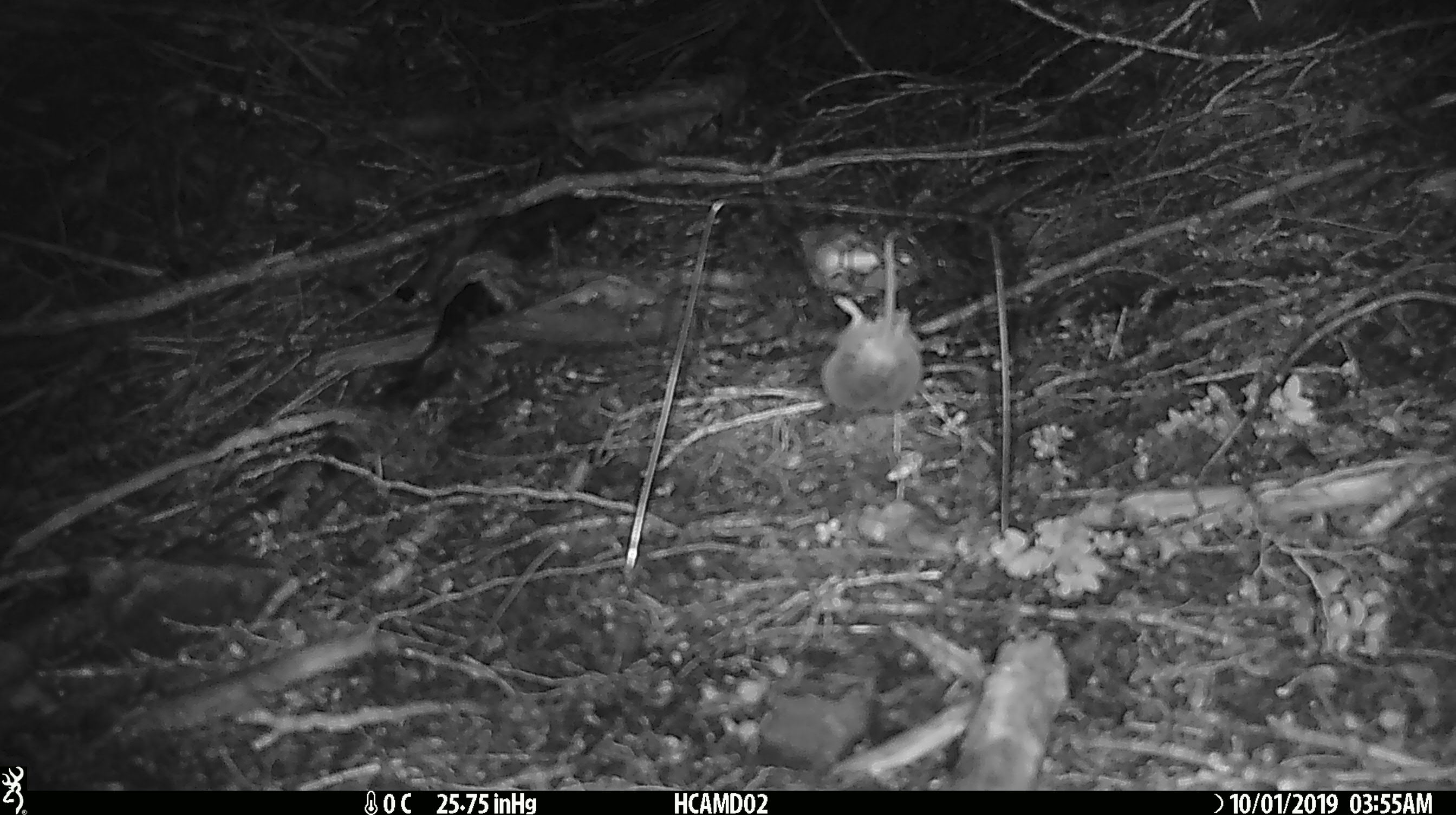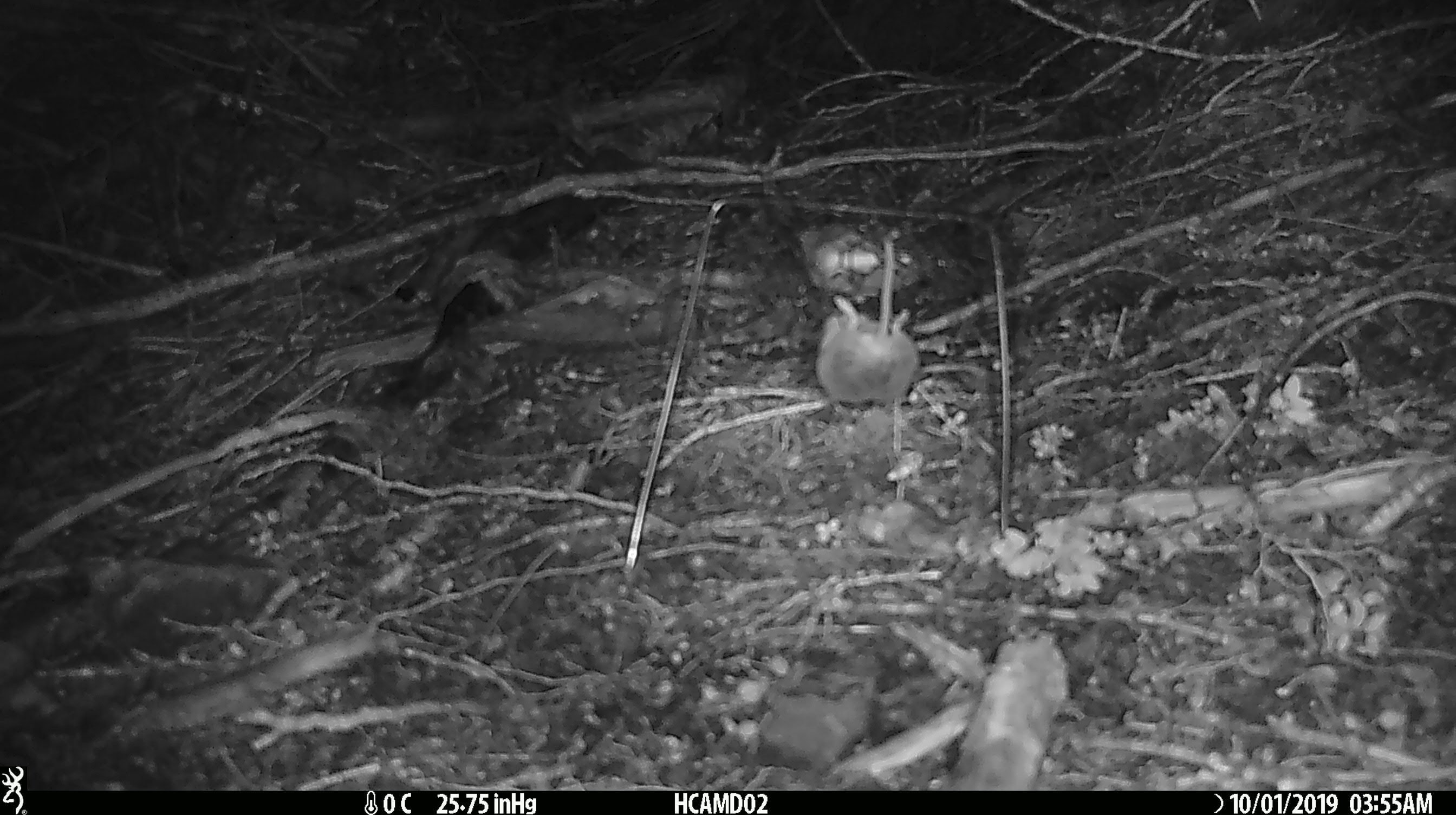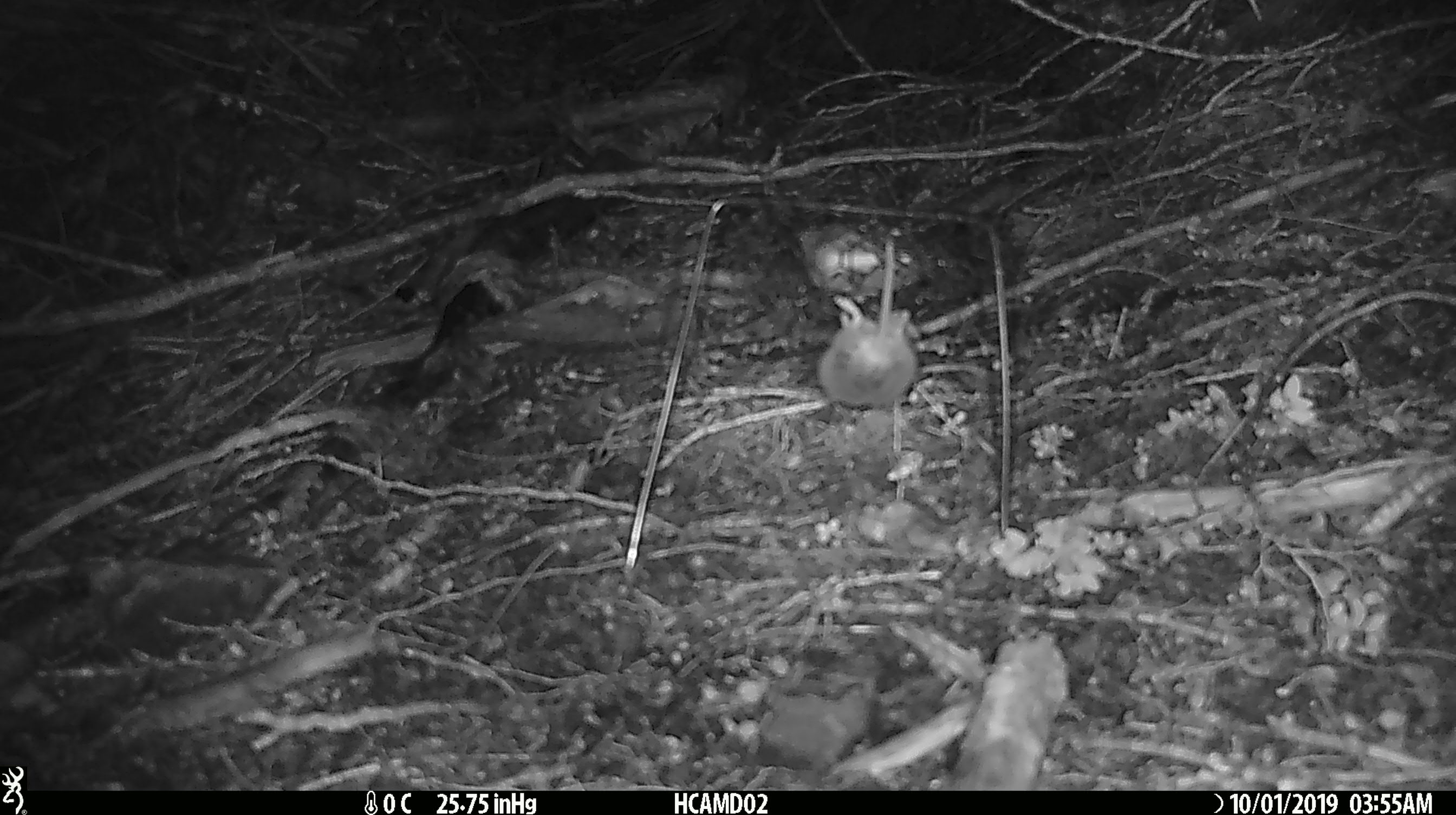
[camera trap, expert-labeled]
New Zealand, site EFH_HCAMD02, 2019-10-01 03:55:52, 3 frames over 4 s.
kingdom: Animalia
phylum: Chordata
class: Mammalia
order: Rodentia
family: Muridae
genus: Mus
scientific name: Mus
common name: mouse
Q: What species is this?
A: Mouse (Mus).